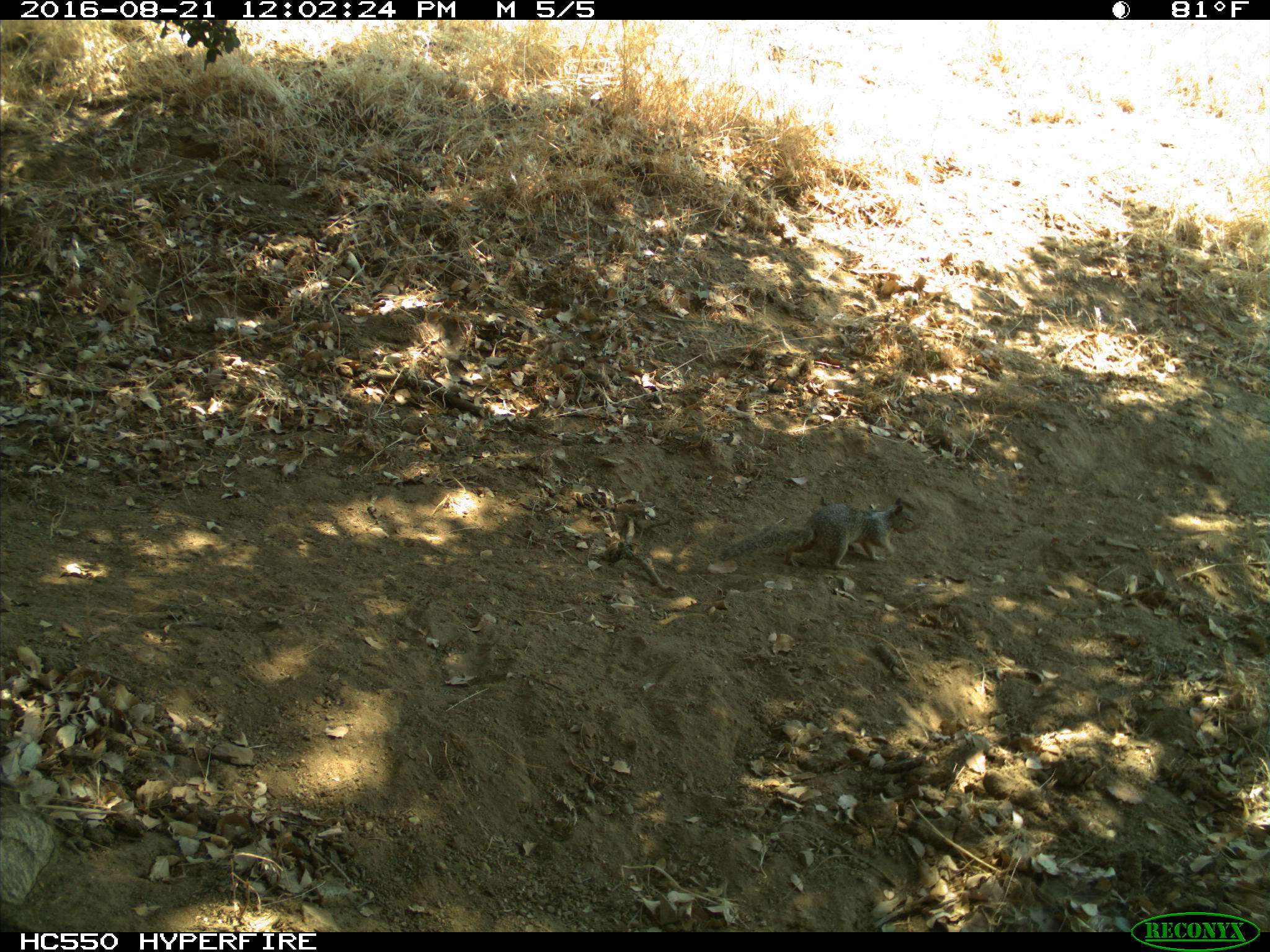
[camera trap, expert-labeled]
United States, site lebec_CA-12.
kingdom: Animalia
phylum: Chordata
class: Mammalia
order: Rodentia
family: Sciuridae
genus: Otospermophilus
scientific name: Otospermophilus beecheyi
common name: california ground squirrel